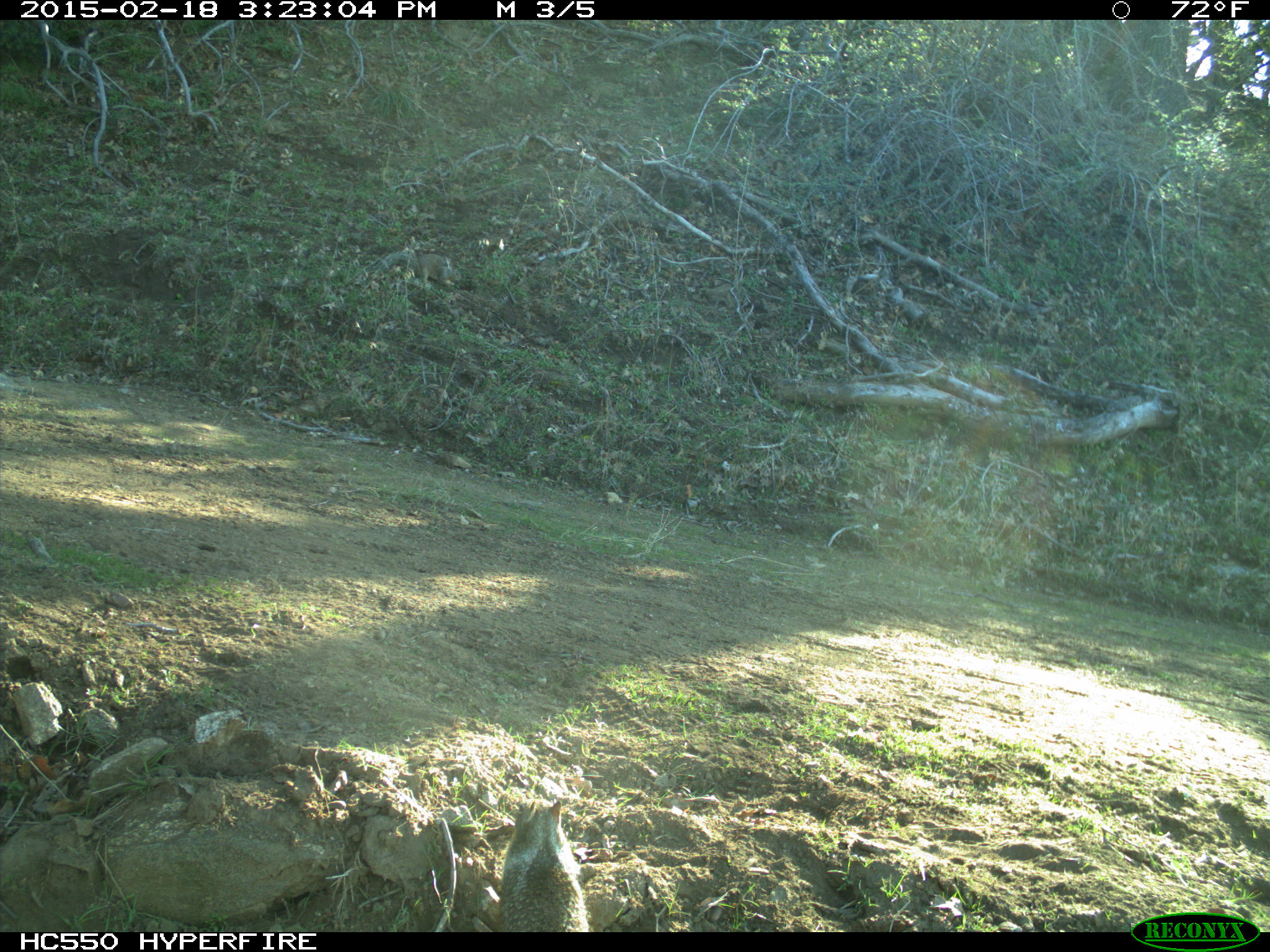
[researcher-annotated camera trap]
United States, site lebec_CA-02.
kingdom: Animalia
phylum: Chordata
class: Mammalia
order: Rodentia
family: Sciuridae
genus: Otospermophilus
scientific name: Otospermophilus beecheyi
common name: california ground squirrel